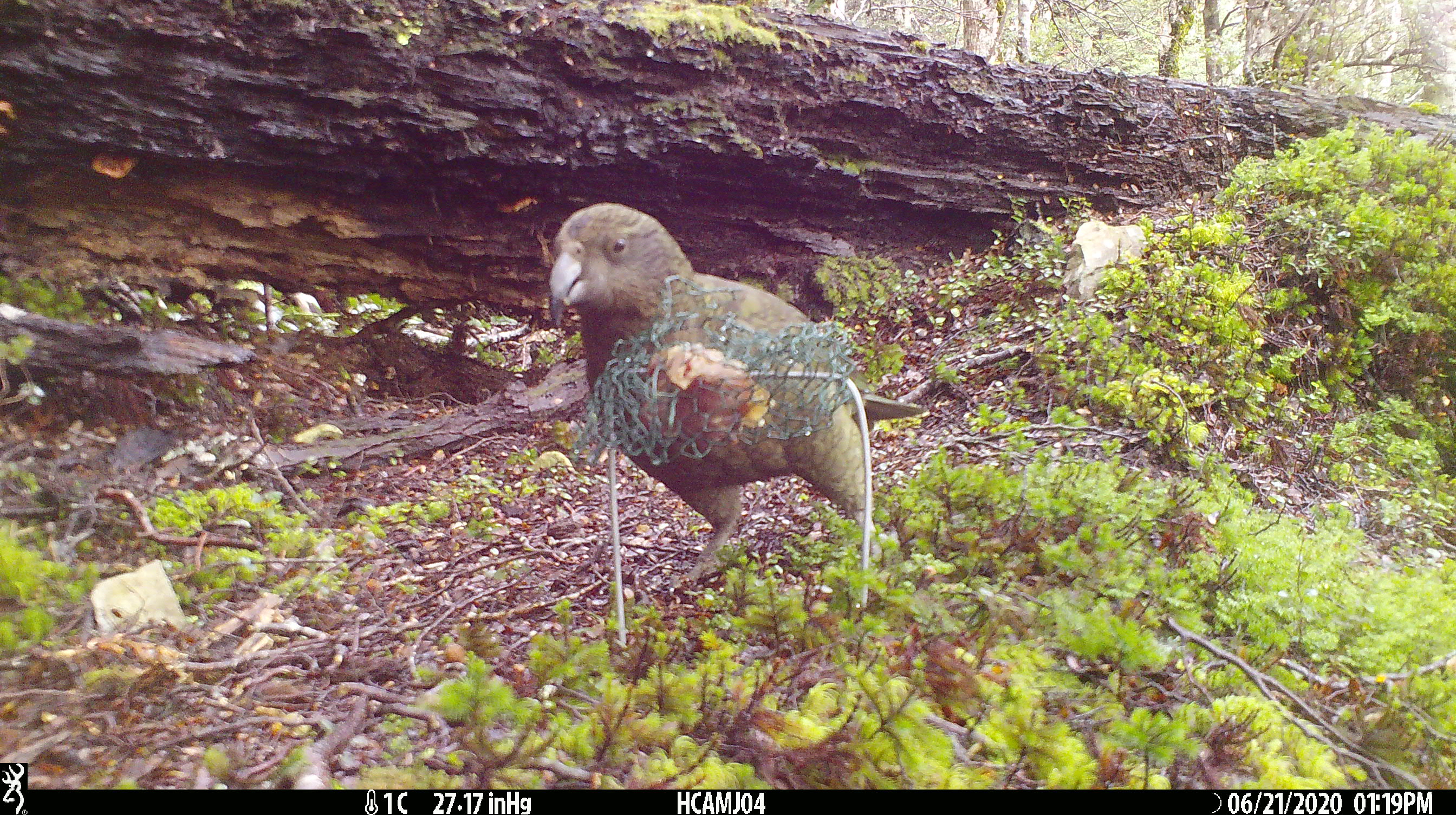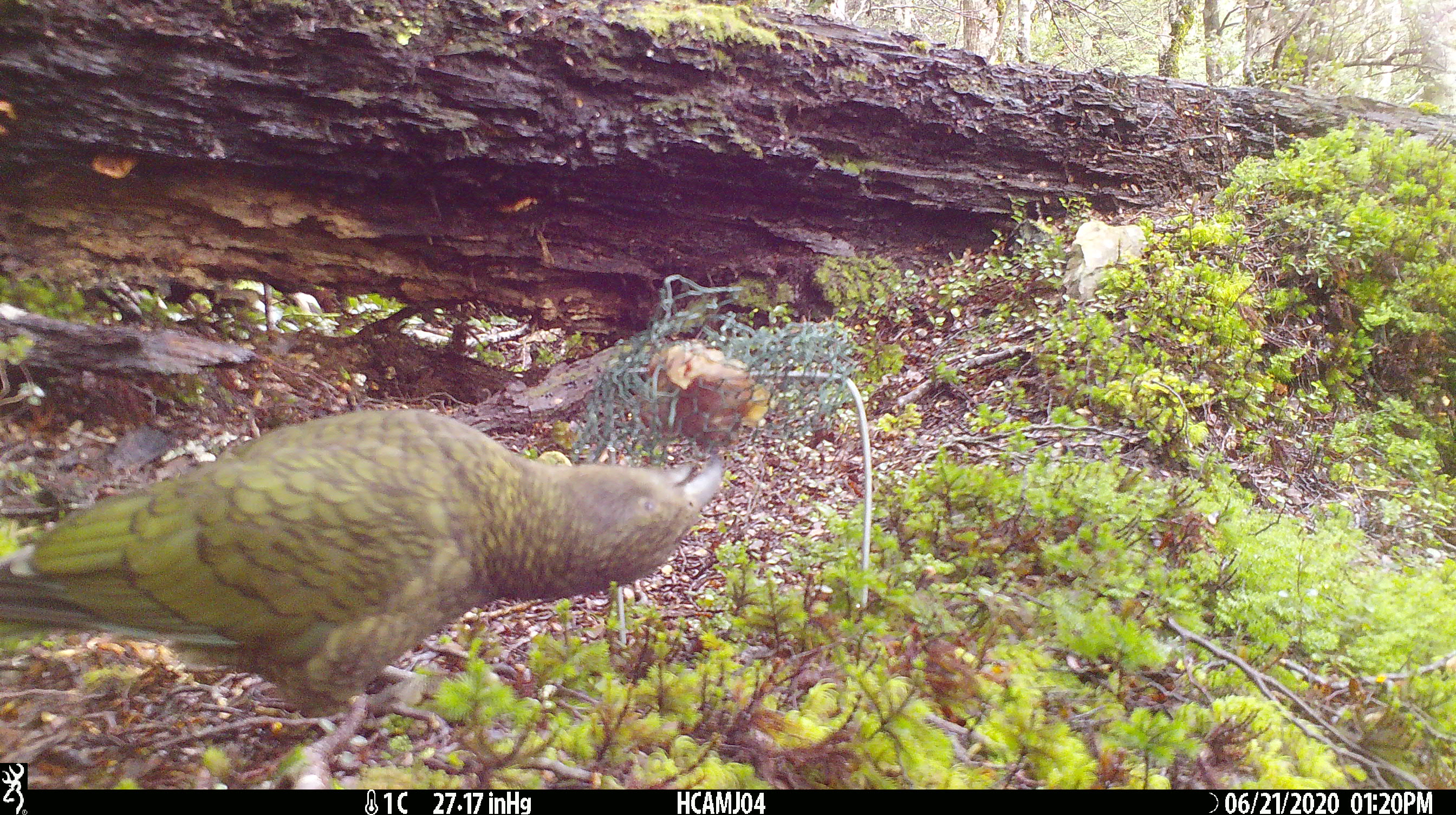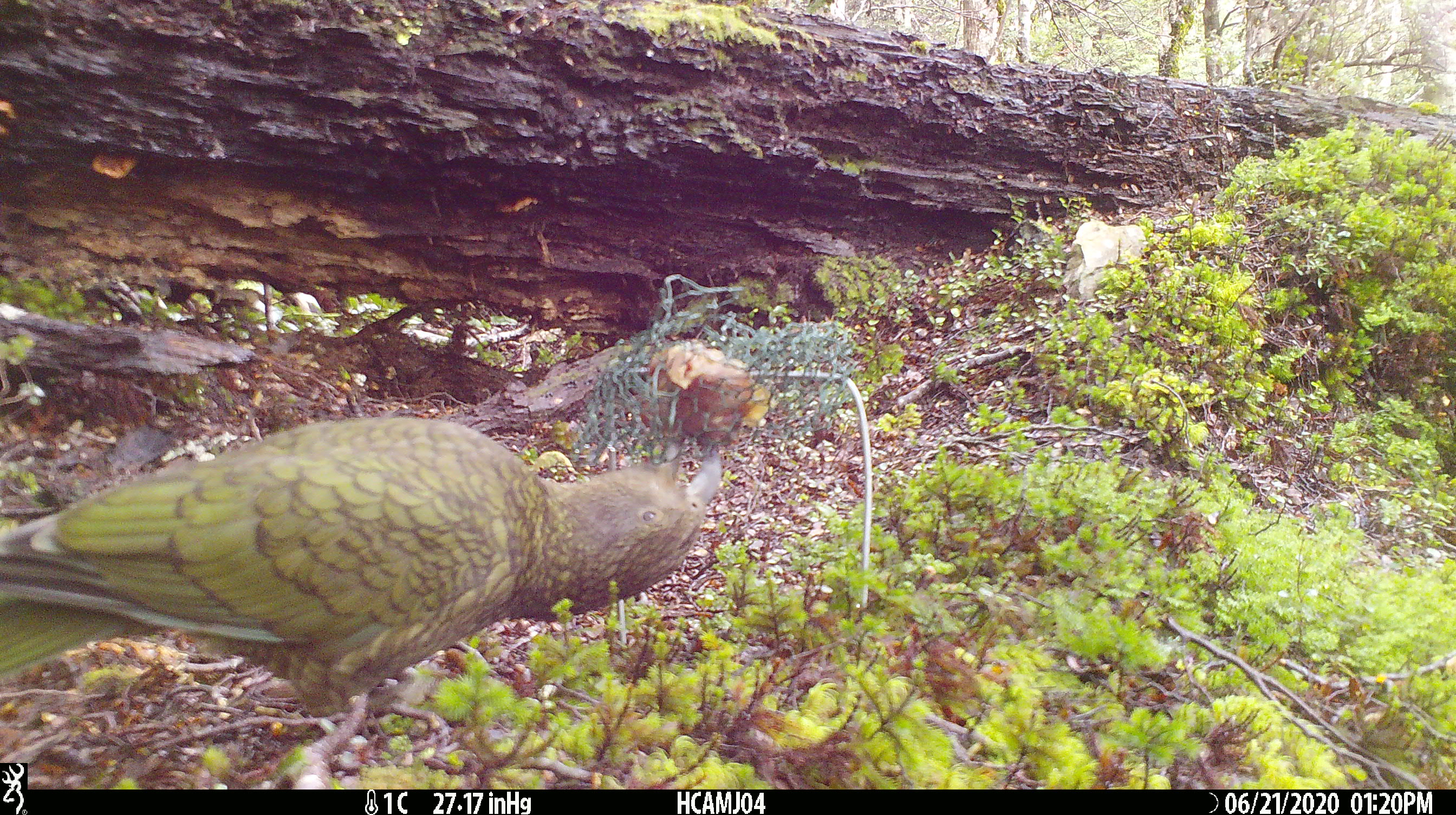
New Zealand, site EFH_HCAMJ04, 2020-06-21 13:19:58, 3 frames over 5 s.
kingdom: Animalia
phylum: Chordata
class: Aves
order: Psittaciformes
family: Strigopidae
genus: Nestor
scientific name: Nestor notabilis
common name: kea